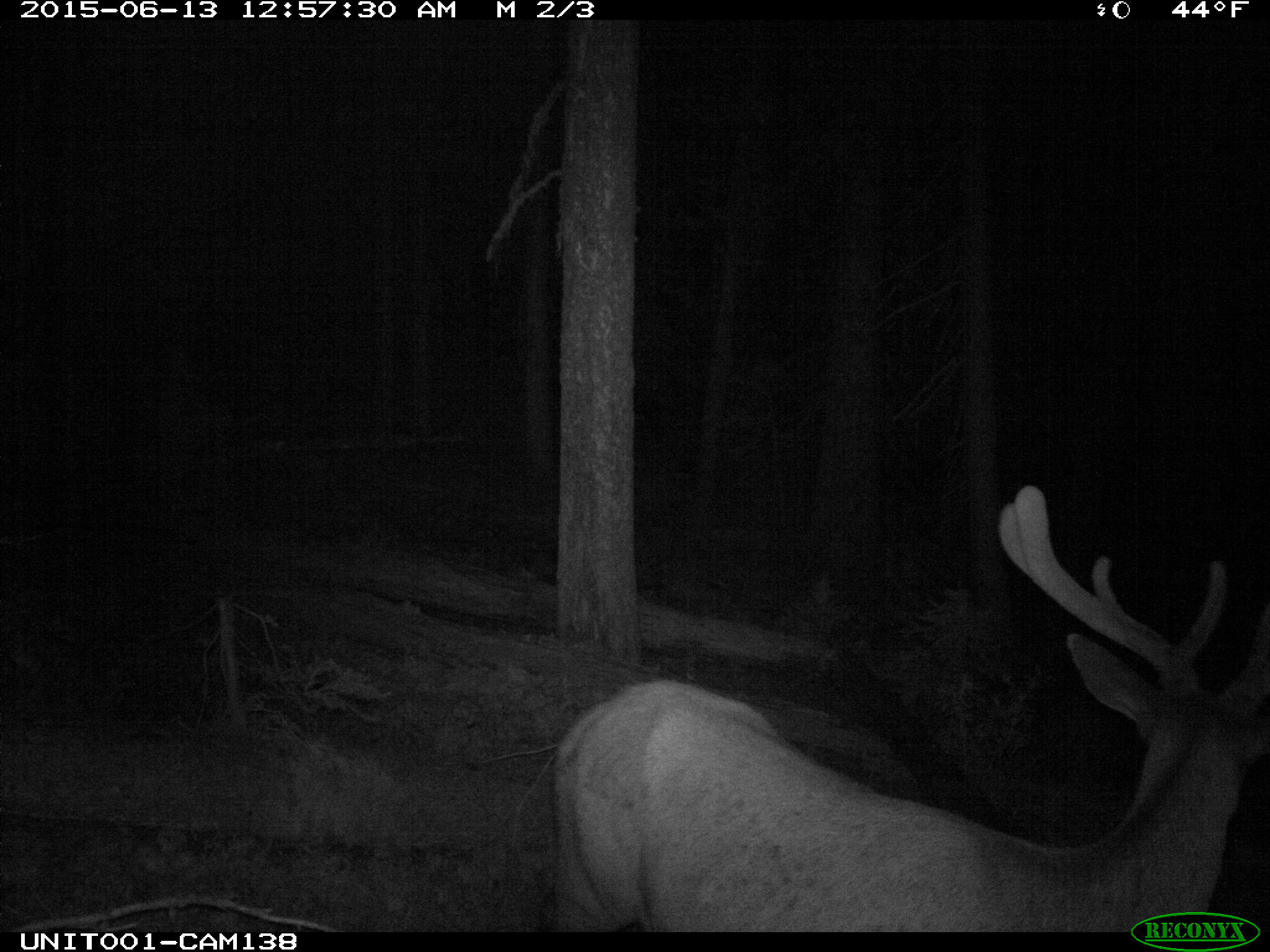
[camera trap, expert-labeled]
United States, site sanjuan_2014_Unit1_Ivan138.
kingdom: Animalia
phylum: Chordata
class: Mammalia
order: Artiodactyla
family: Cervidae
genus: Cervus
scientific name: Cervus elaphus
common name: red deer